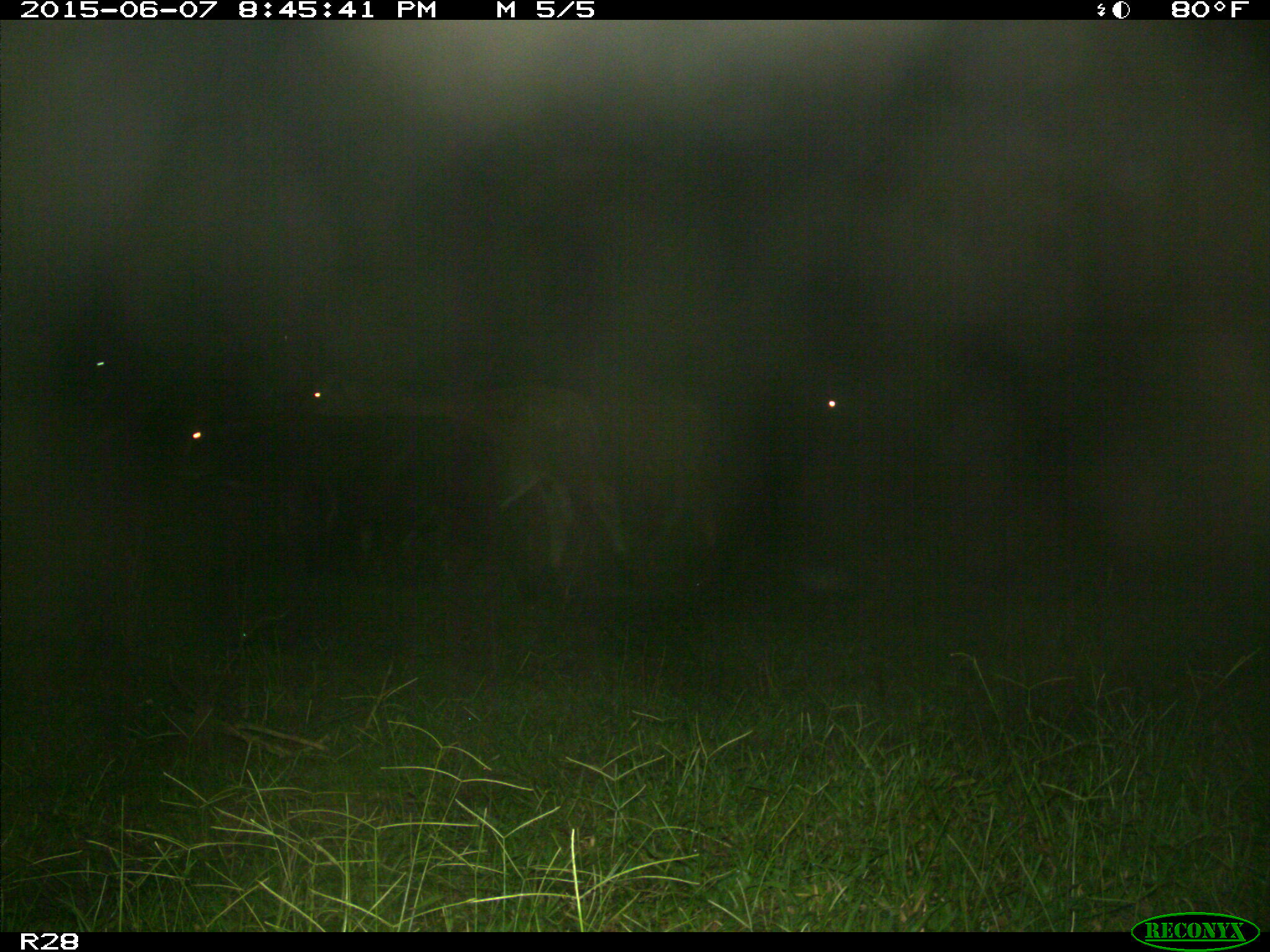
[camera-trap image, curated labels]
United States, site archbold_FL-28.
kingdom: Animalia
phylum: Chordata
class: Mammalia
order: Artiodactyla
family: Bovidae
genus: Bos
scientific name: Bos taurus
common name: domestic cow